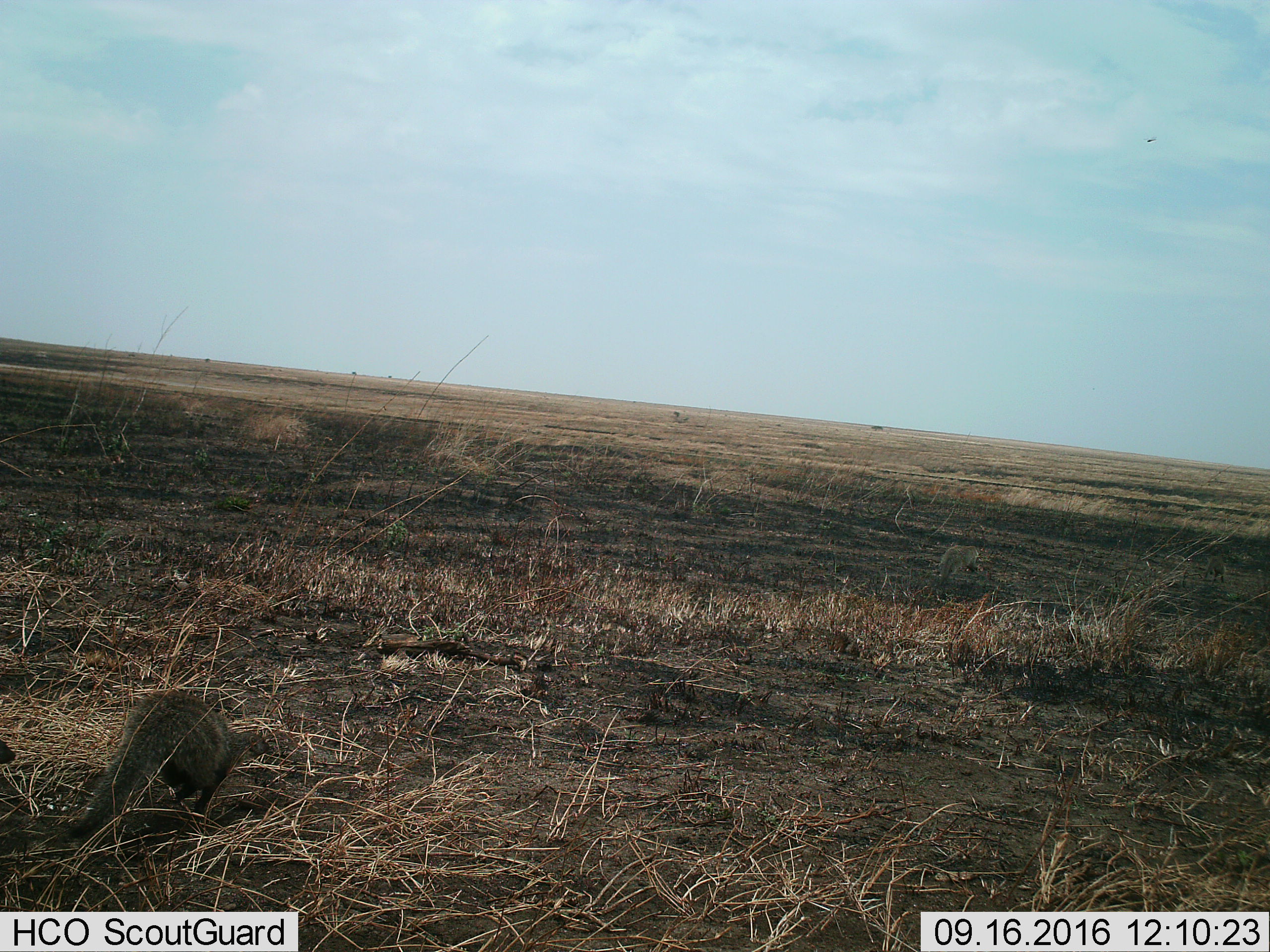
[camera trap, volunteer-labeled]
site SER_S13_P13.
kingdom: Animalia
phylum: Chordata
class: Mammalia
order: Carnivora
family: Herpestidae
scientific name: Herpestidae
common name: mongoose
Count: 1.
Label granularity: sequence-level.